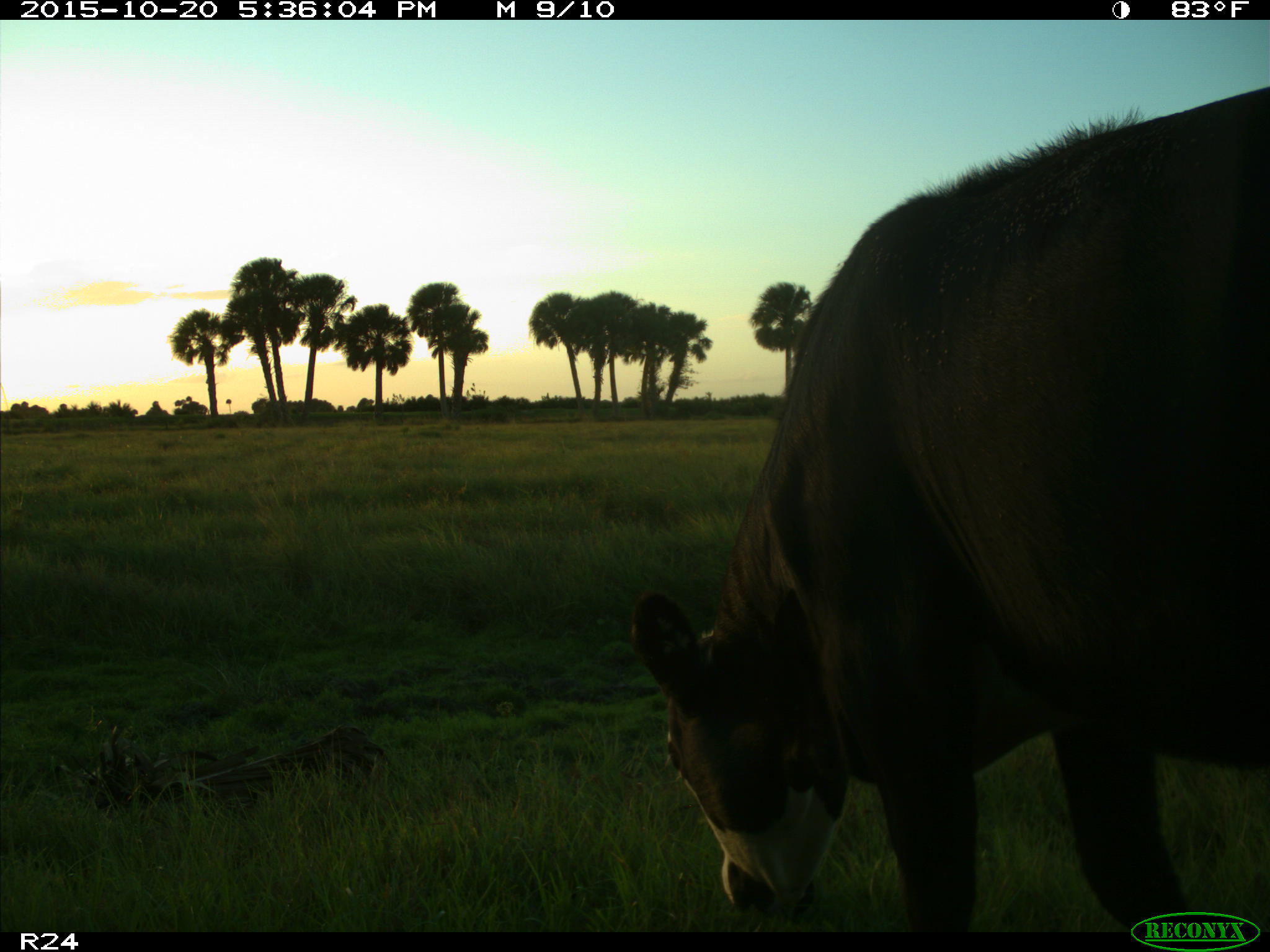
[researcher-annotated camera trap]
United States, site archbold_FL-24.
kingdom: Animalia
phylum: Chordata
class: Mammalia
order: Artiodactyla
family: Bovidae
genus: Bos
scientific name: Bos taurus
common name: domestic cow